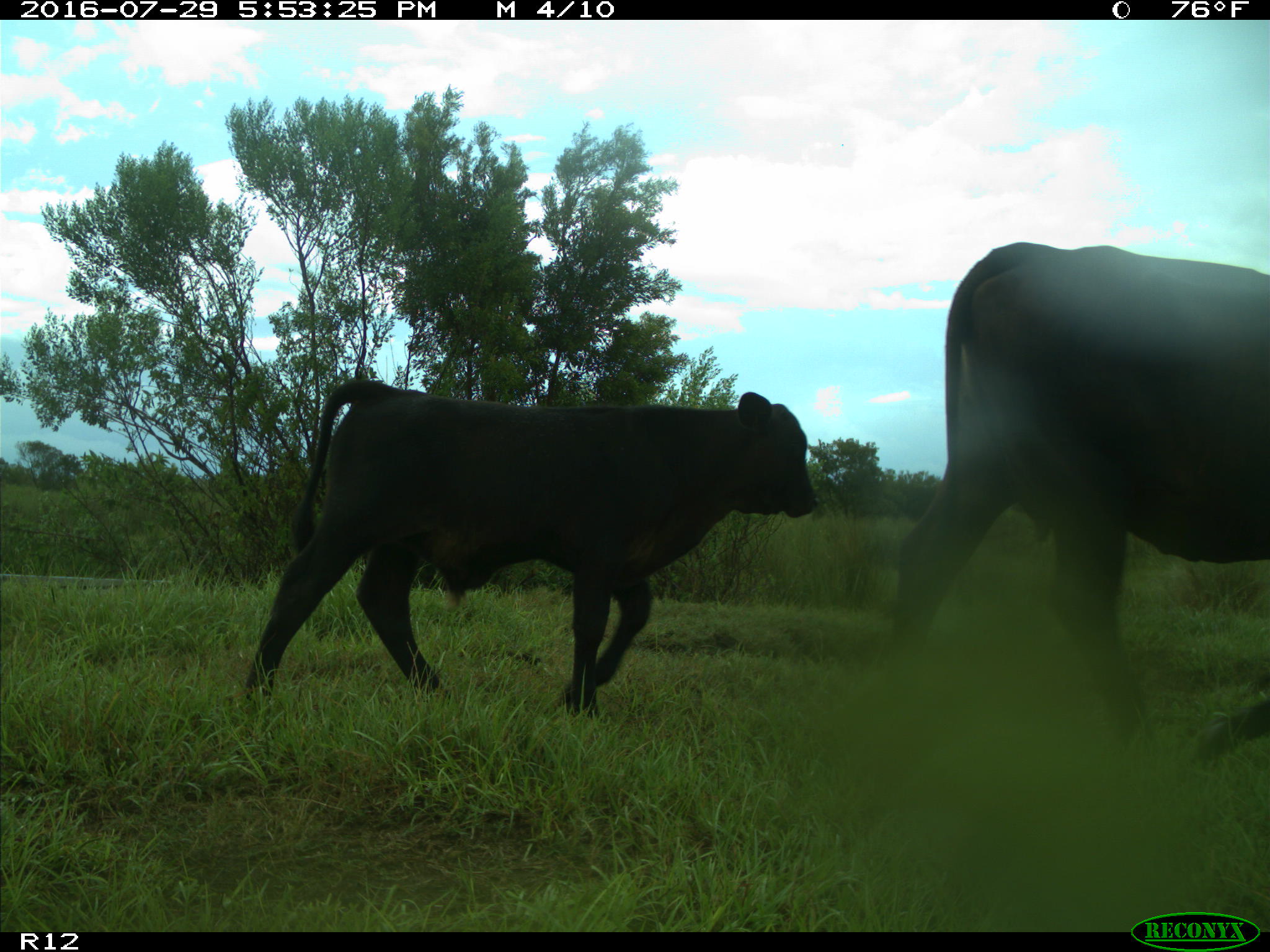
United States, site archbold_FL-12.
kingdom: Animalia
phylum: Chordata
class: Mammalia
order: Artiodactyla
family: Bovidae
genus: Bos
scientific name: Bos taurus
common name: domestic cow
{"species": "Bos taurus (domestic cow)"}